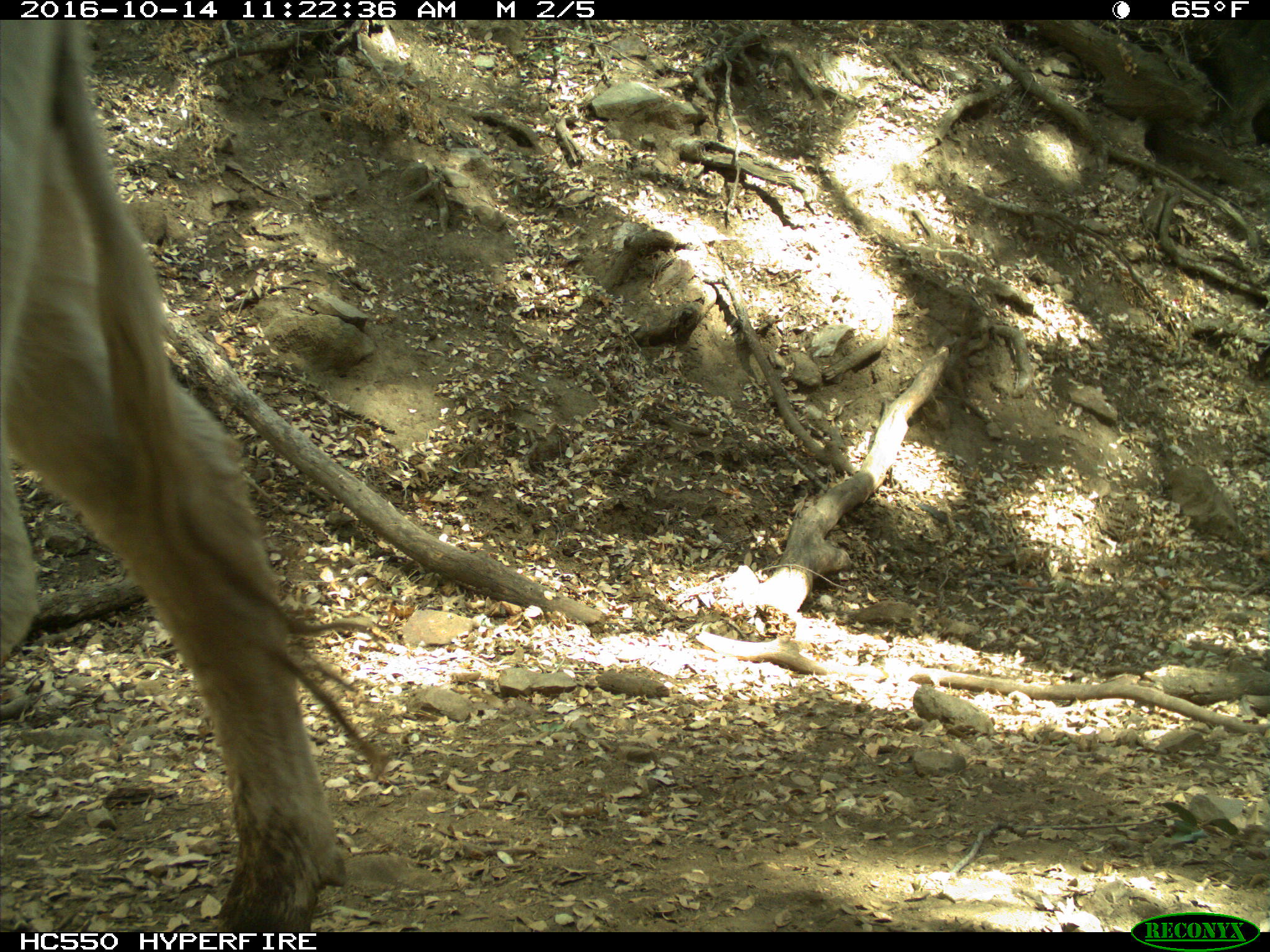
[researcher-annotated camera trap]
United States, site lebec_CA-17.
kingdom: Animalia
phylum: Chordata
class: Mammalia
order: Artiodactyla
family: Bovidae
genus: Bos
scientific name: Bos taurus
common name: domestic cow